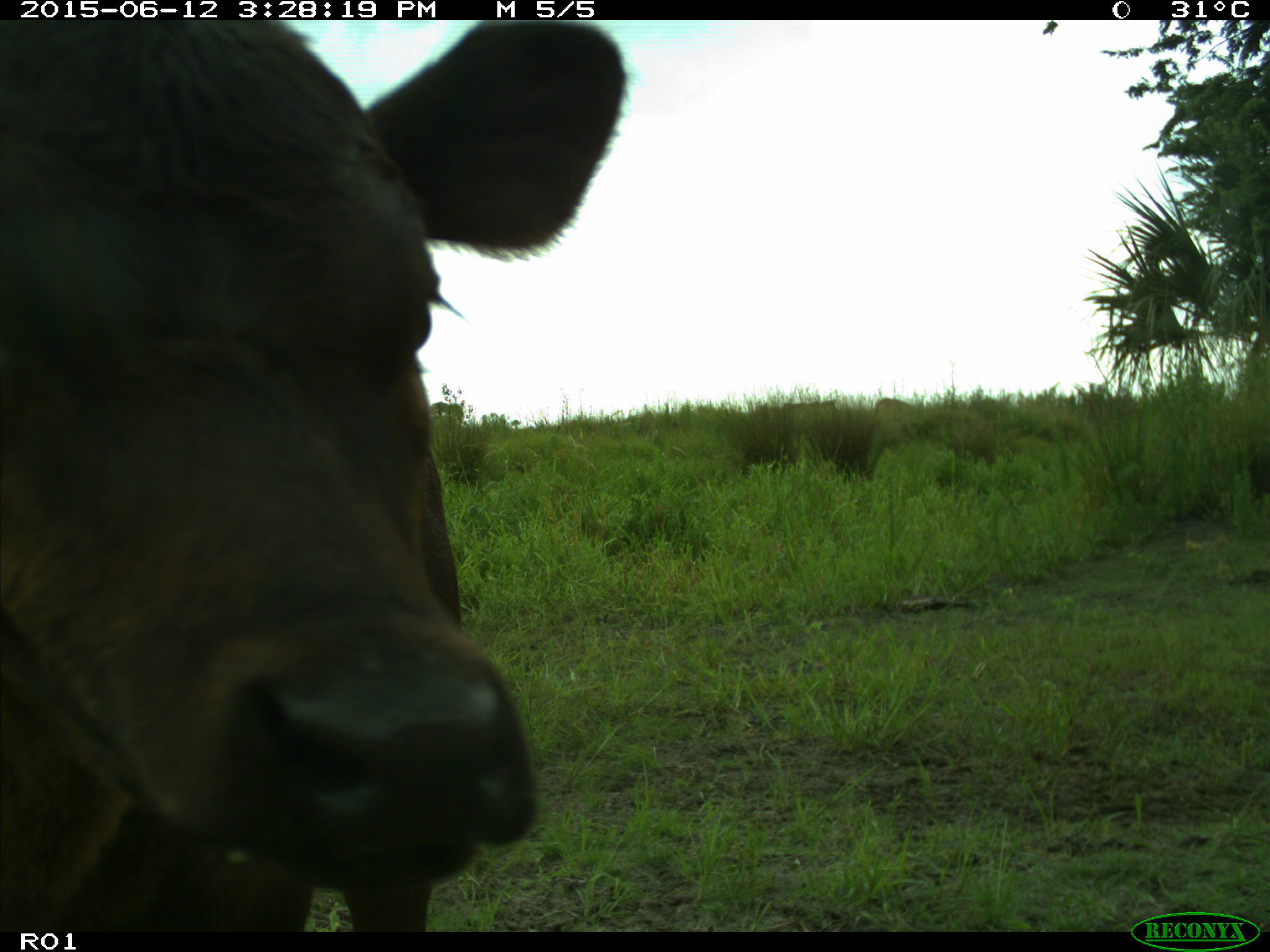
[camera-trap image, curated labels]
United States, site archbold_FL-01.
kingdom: Animalia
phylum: Chordata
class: Mammalia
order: Artiodactyla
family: Bovidae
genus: Bos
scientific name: Bos taurus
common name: domestic cow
Bos taurus (domestic cow).